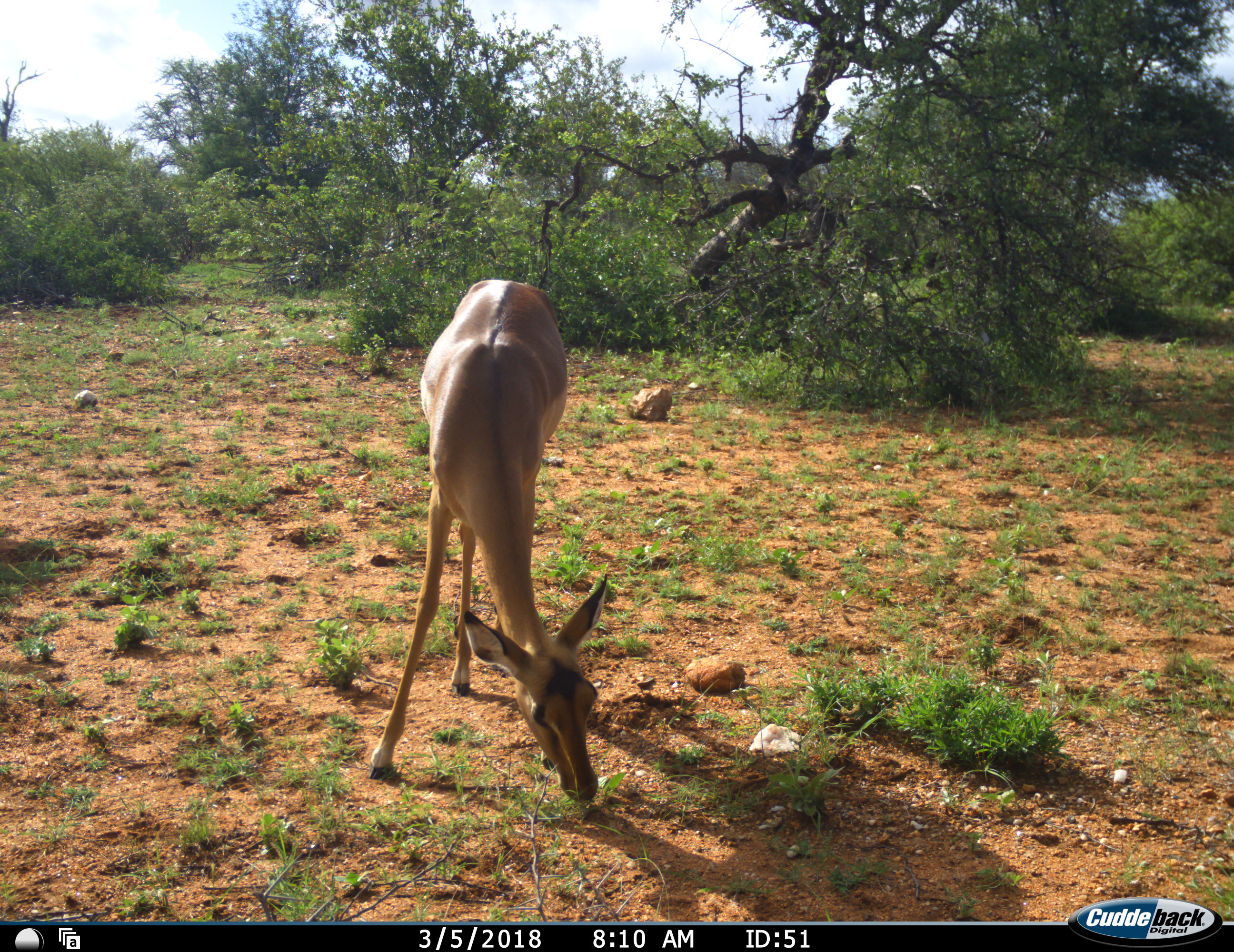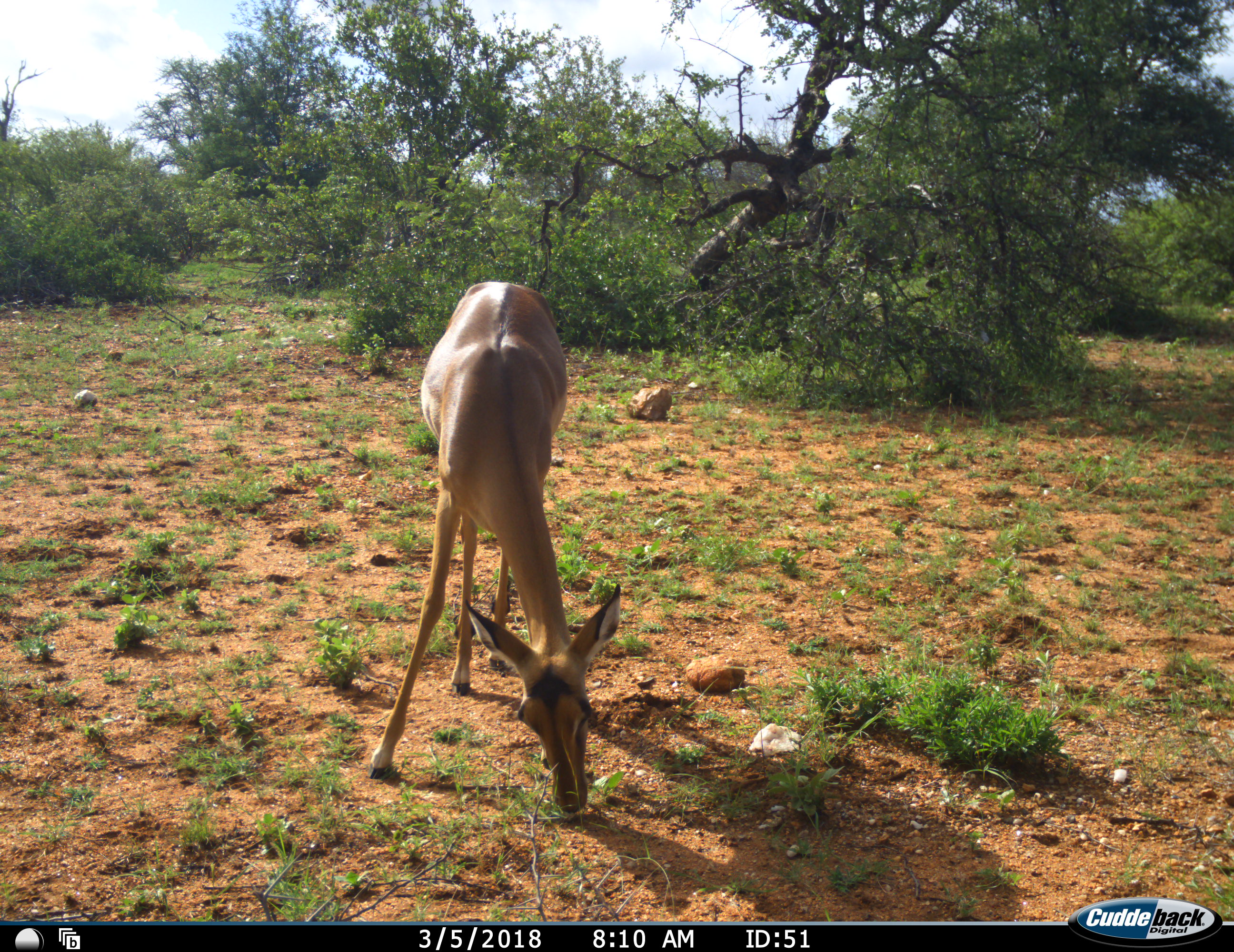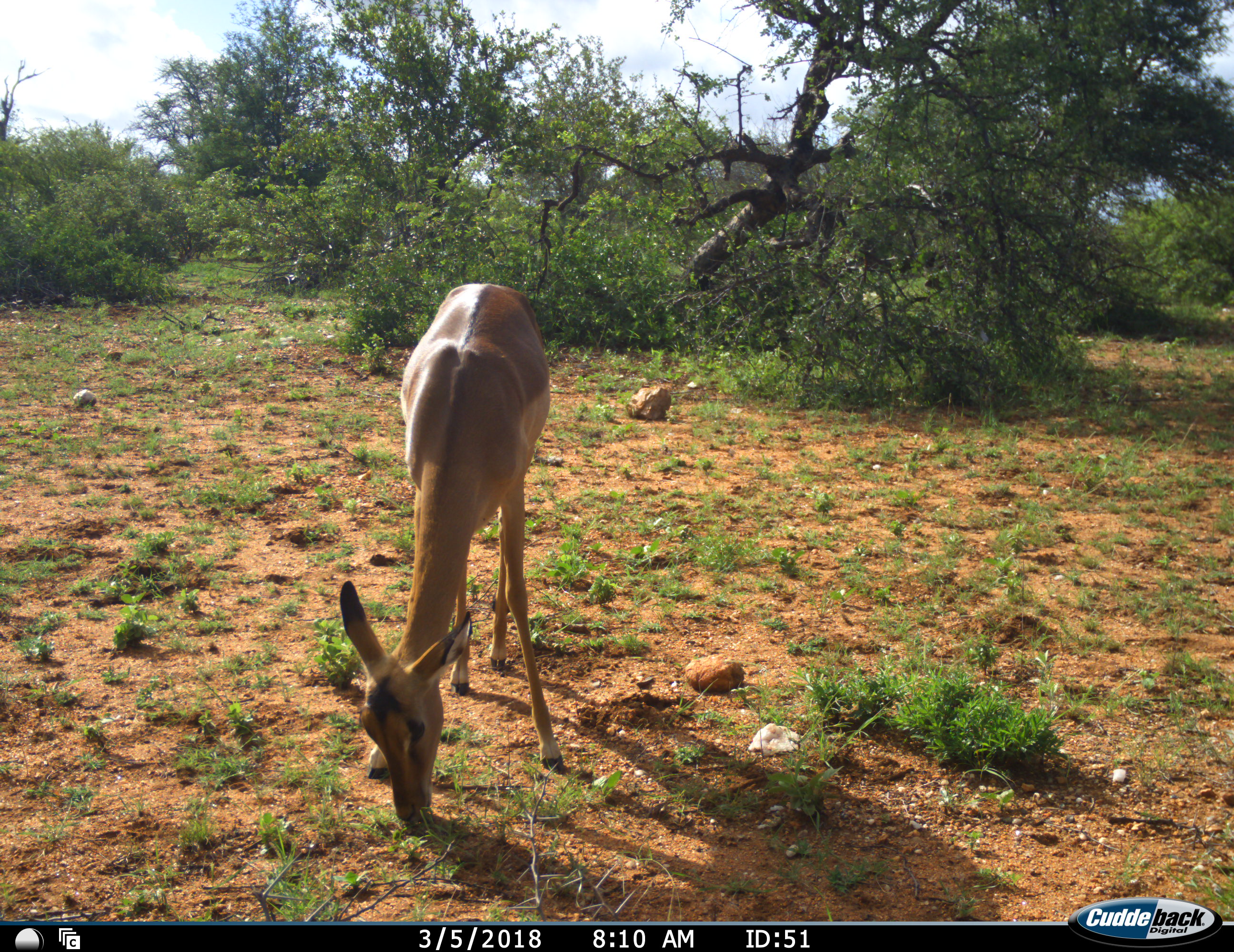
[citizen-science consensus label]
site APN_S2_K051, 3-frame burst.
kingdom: Animalia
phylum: Chordata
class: Mammalia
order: Artiodactyla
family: Bovidae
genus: Aepyceros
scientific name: Aepyceros melampus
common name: impala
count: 1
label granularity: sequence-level